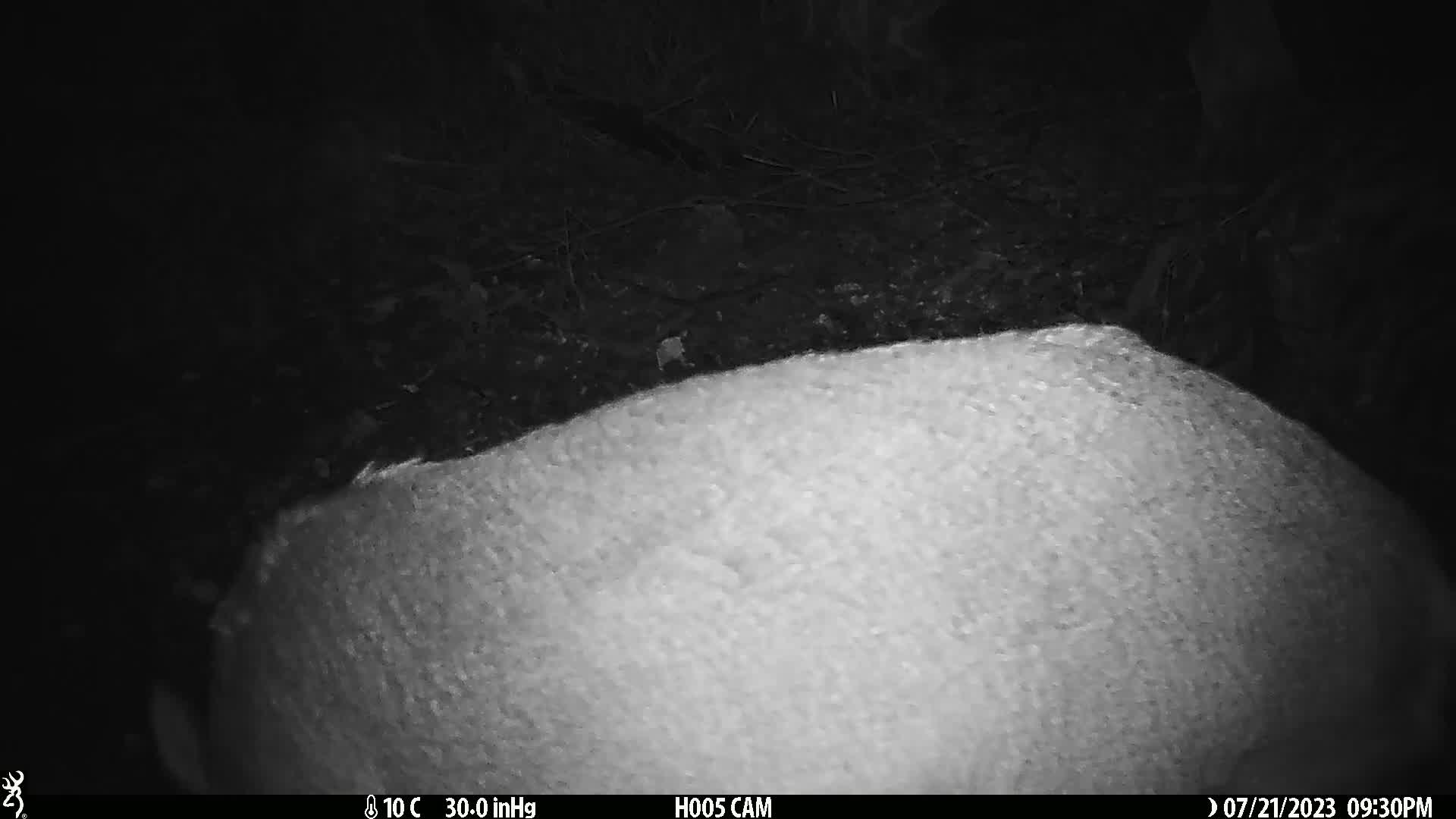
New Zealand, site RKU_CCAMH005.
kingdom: Animalia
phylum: Chordata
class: Mammalia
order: Artiodactyla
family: Cervidae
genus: Odocoileus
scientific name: Odocoileus virginianus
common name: white-tailed deer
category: white tailed deer